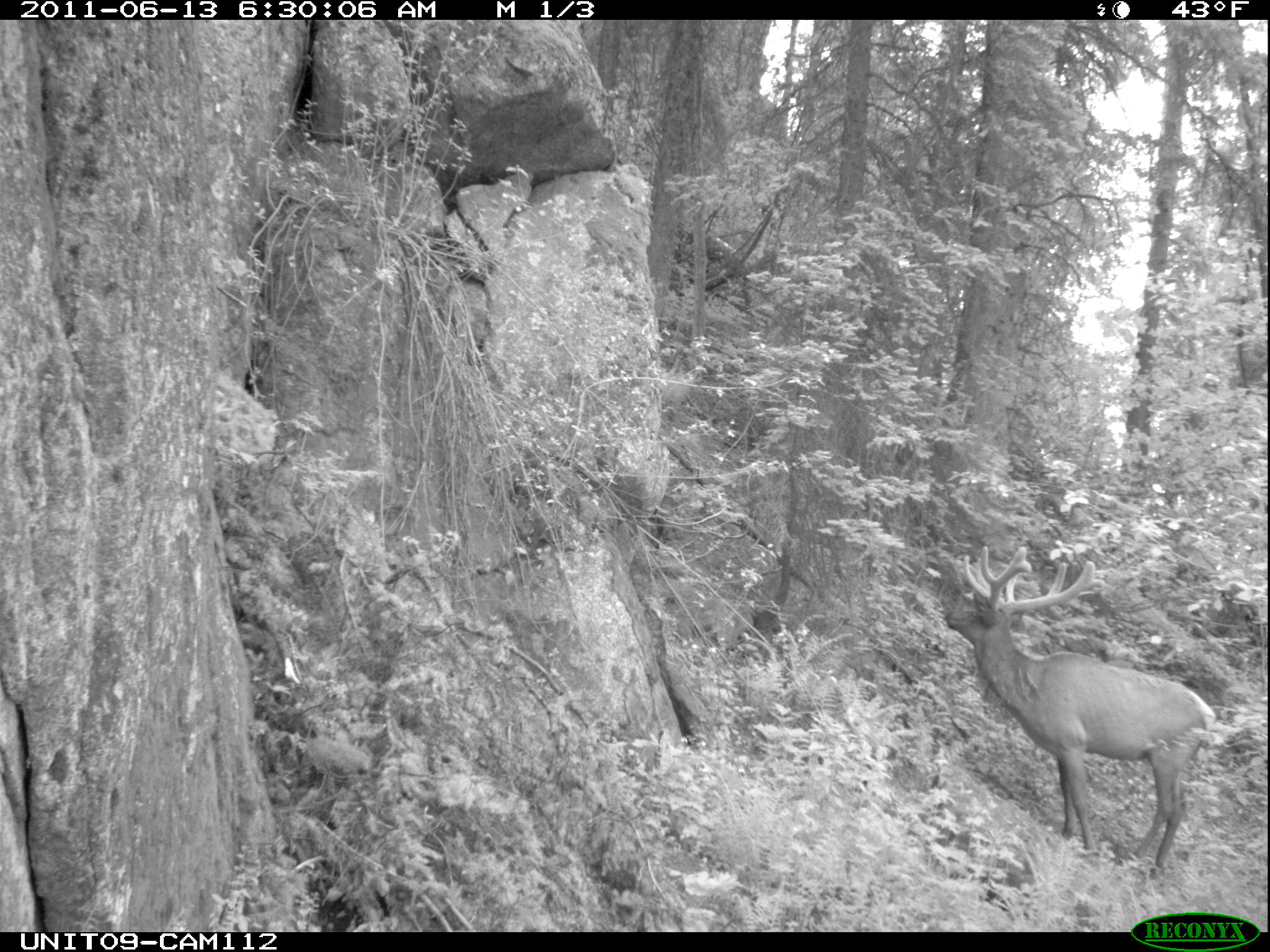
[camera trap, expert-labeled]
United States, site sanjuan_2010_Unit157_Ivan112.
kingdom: Animalia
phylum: Chordata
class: Mammalia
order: Artiodactyla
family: Cervidae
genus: Cervus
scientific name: Cervus elaphus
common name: red deer